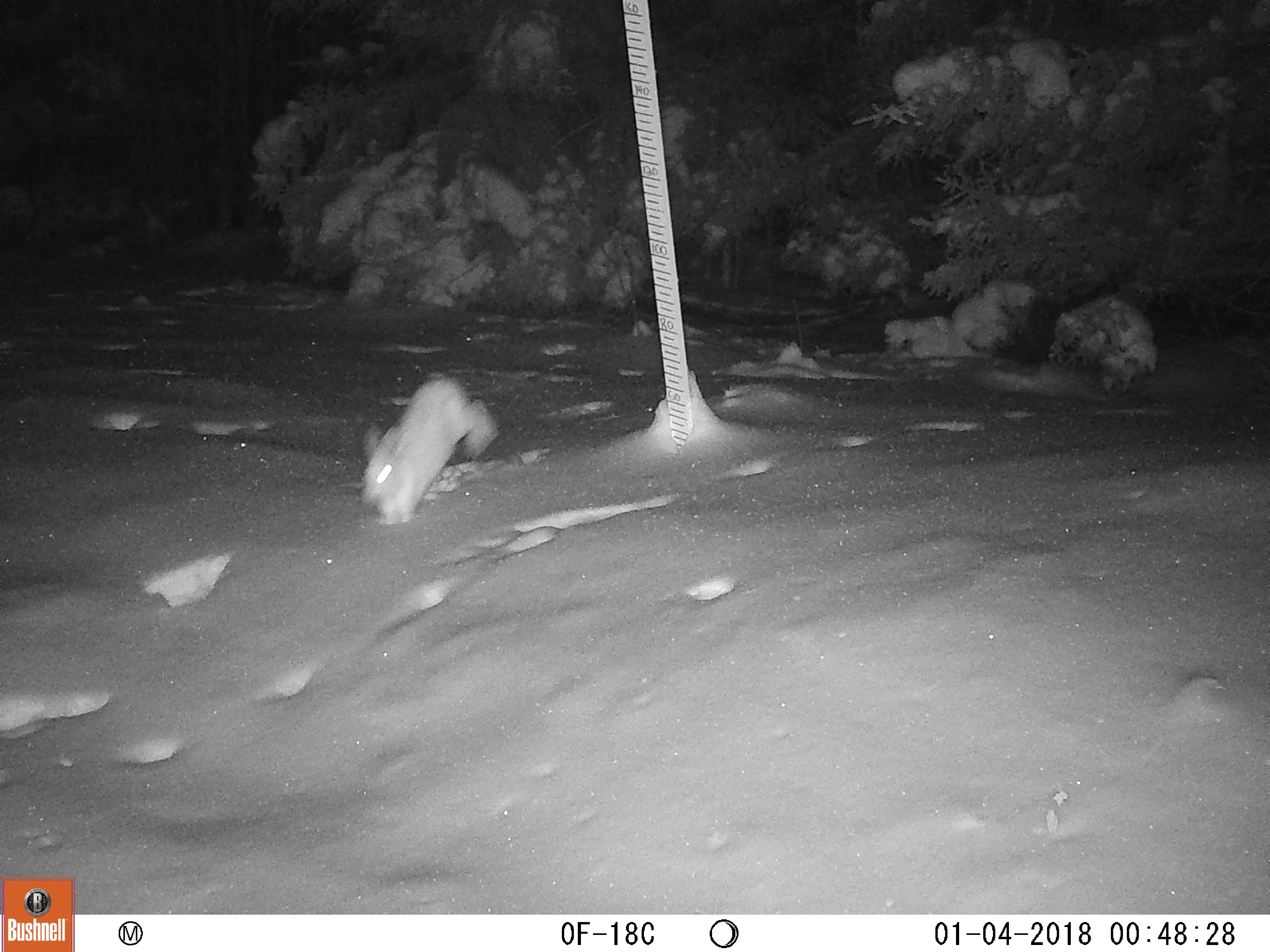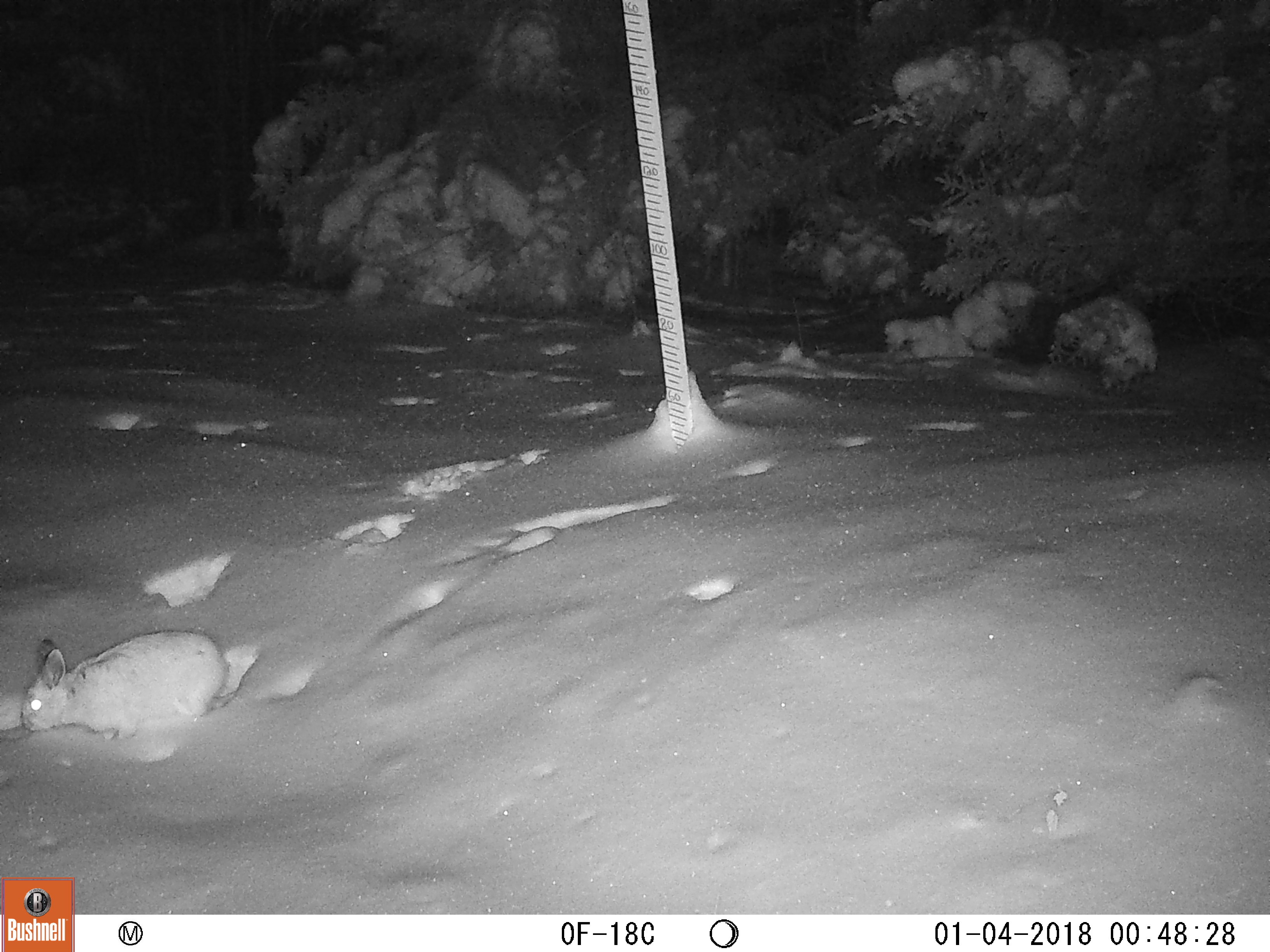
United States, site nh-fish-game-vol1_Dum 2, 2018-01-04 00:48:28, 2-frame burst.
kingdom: Animalia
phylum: Chordata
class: Mammalia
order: Lagomorpha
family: Leporidae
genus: Lepus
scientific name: Lepus americanus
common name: snowshoe hare